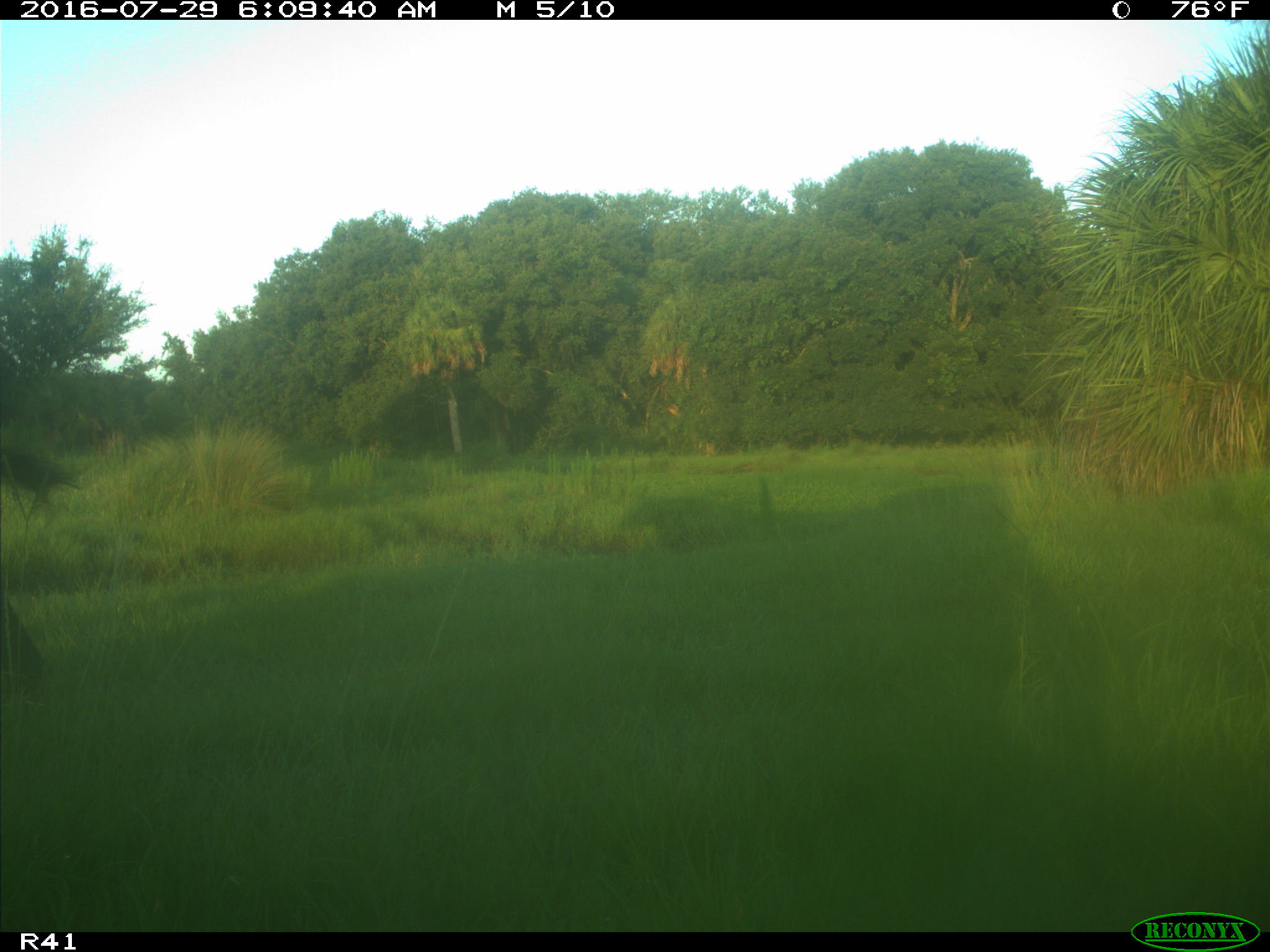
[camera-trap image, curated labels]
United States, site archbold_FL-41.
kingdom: Animalia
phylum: Chordata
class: Mammalia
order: Artiodactyla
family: Bovidae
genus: Bos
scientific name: Bos taurus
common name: domestic cow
Bos taurus (domestic cow).